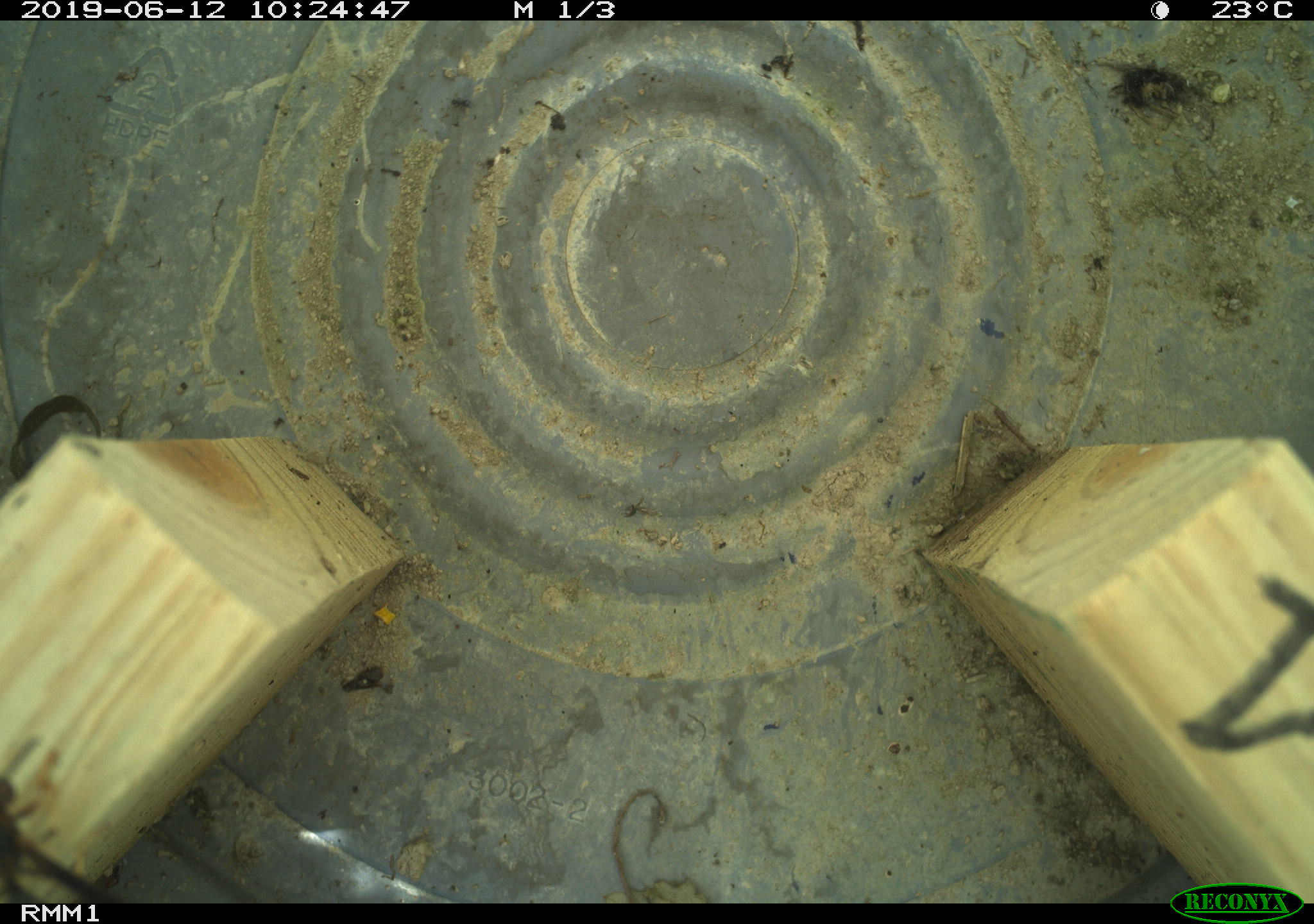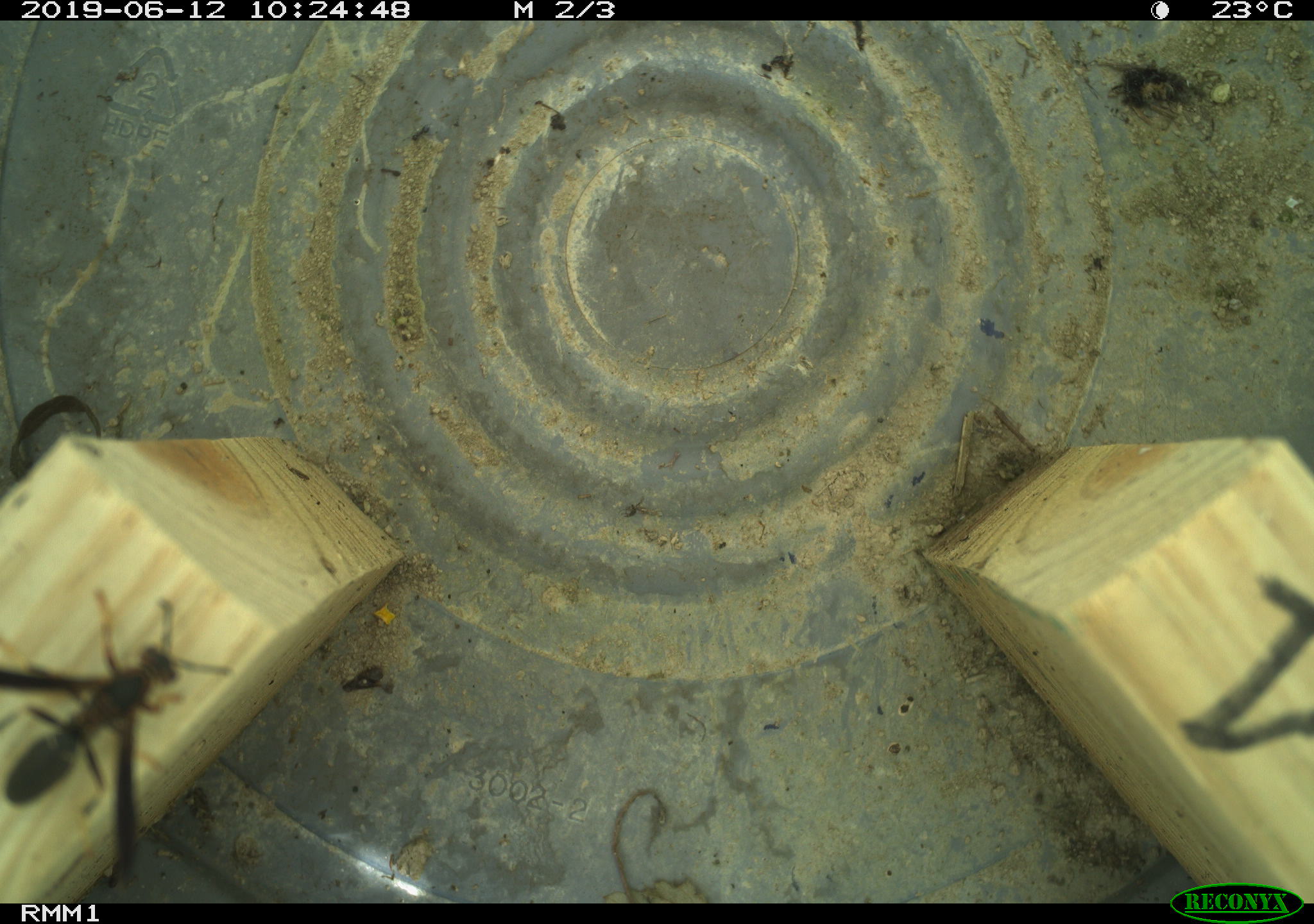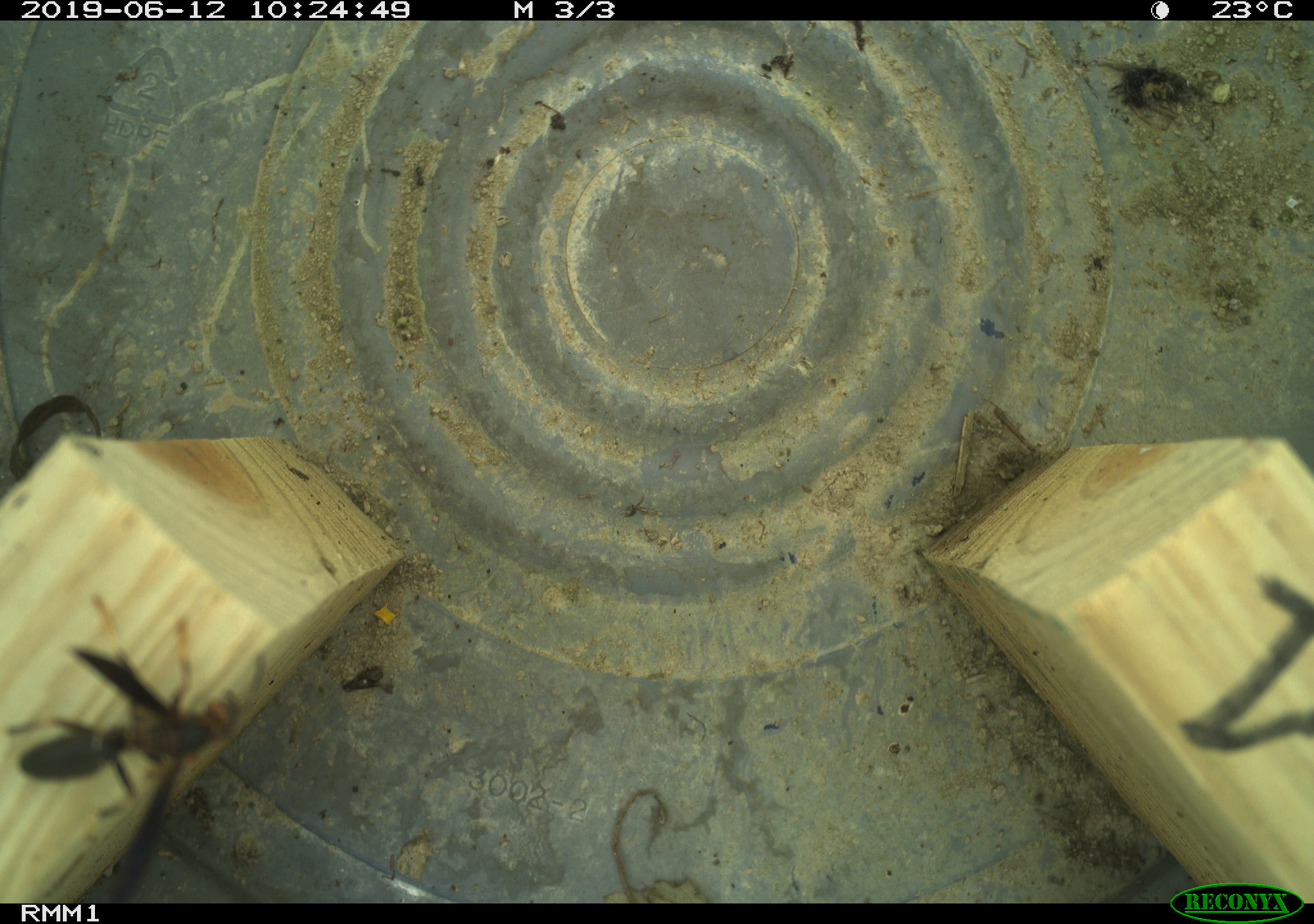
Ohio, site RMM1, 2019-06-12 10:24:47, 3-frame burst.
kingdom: Animalia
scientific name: Animalia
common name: animal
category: invertebrate